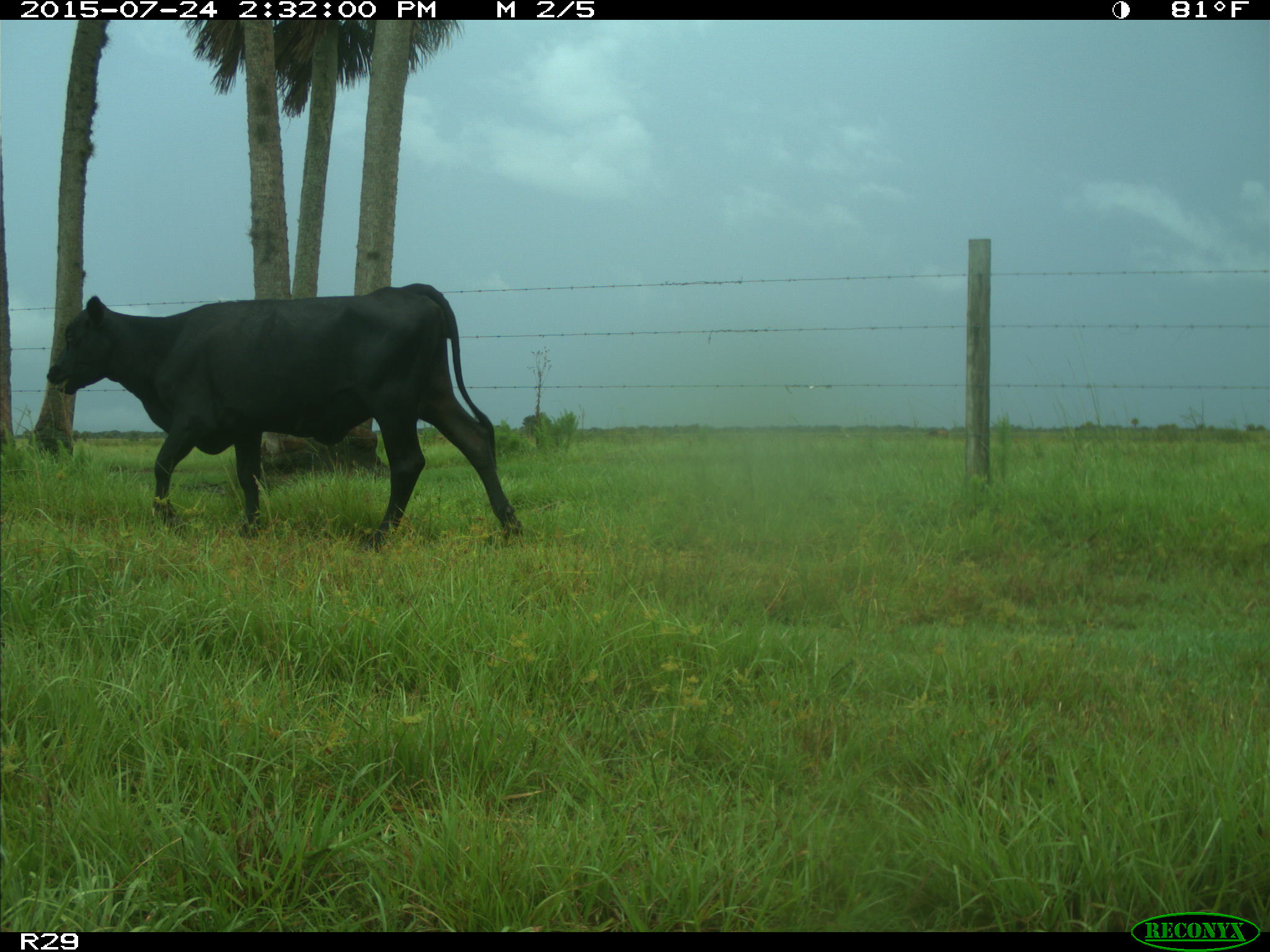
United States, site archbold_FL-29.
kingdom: Animalia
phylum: Chordata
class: Mammalia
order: Artiodactyla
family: Bovidae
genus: Bos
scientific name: Bos taurus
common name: domestic cow